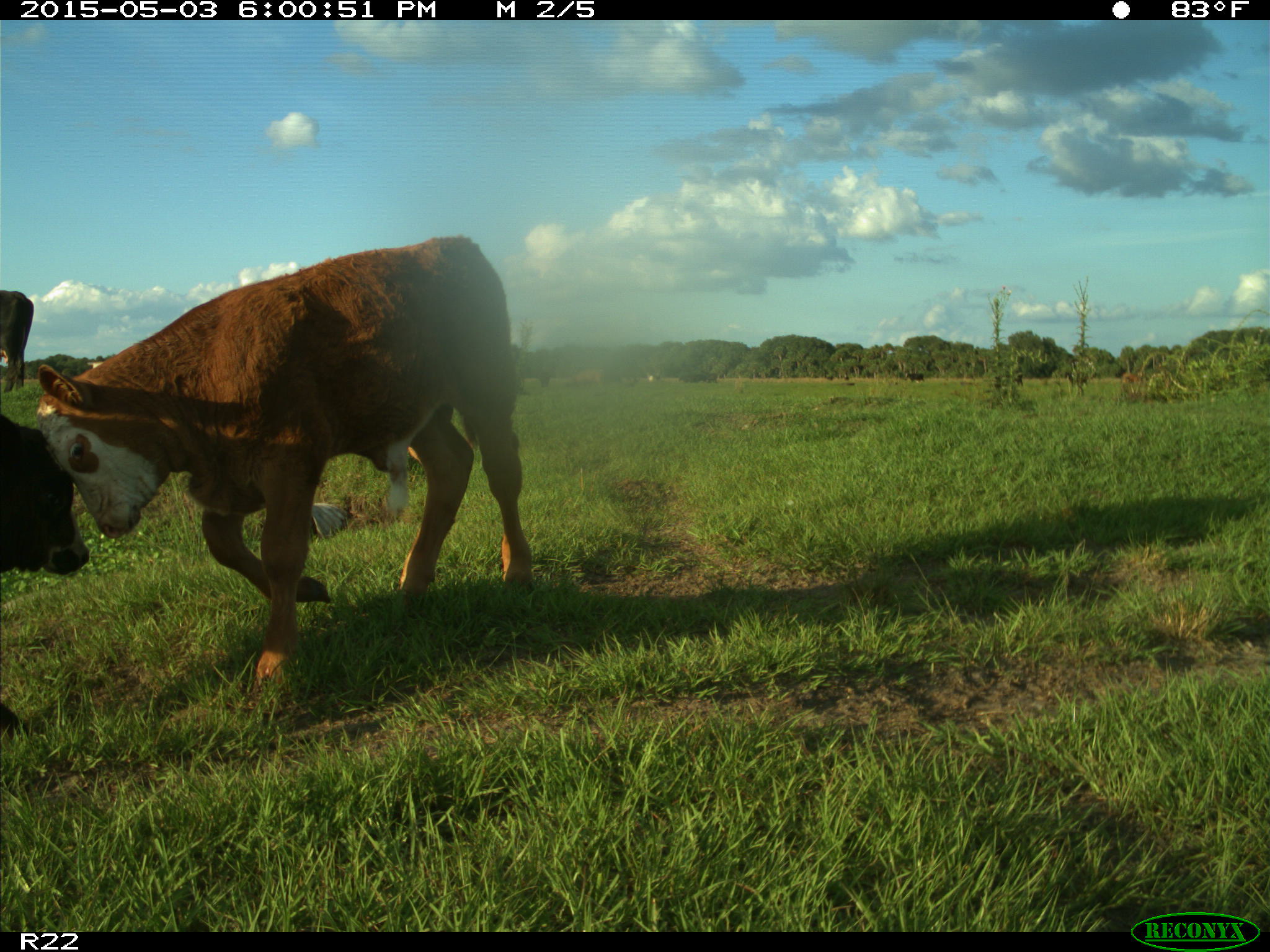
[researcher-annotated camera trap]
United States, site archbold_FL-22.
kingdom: Animalia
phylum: Chordata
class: Mammalia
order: Artiodactyla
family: Bovidae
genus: Bos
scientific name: Bos taurus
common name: domestic cow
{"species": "Bos taurus (domestic cow)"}